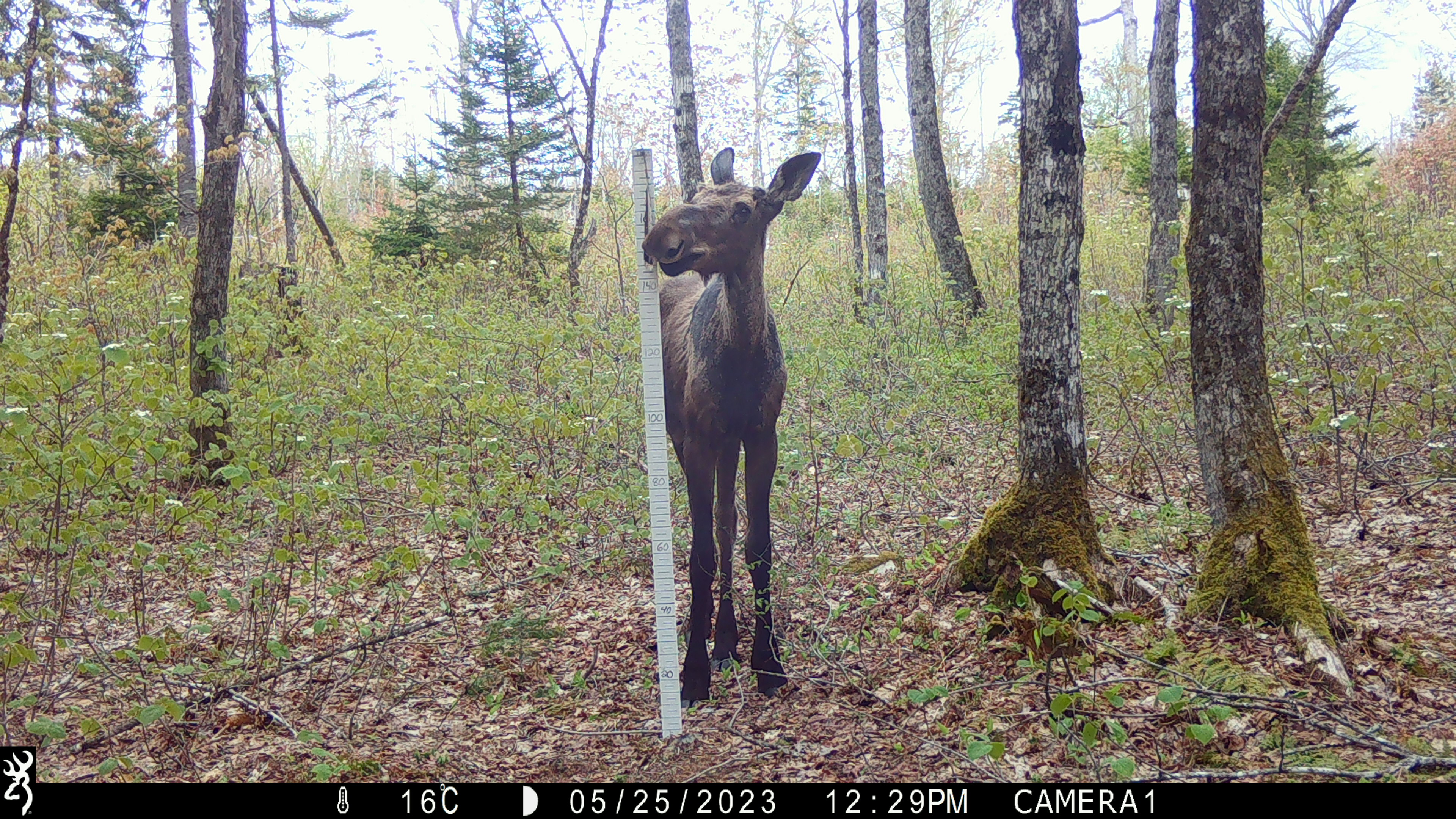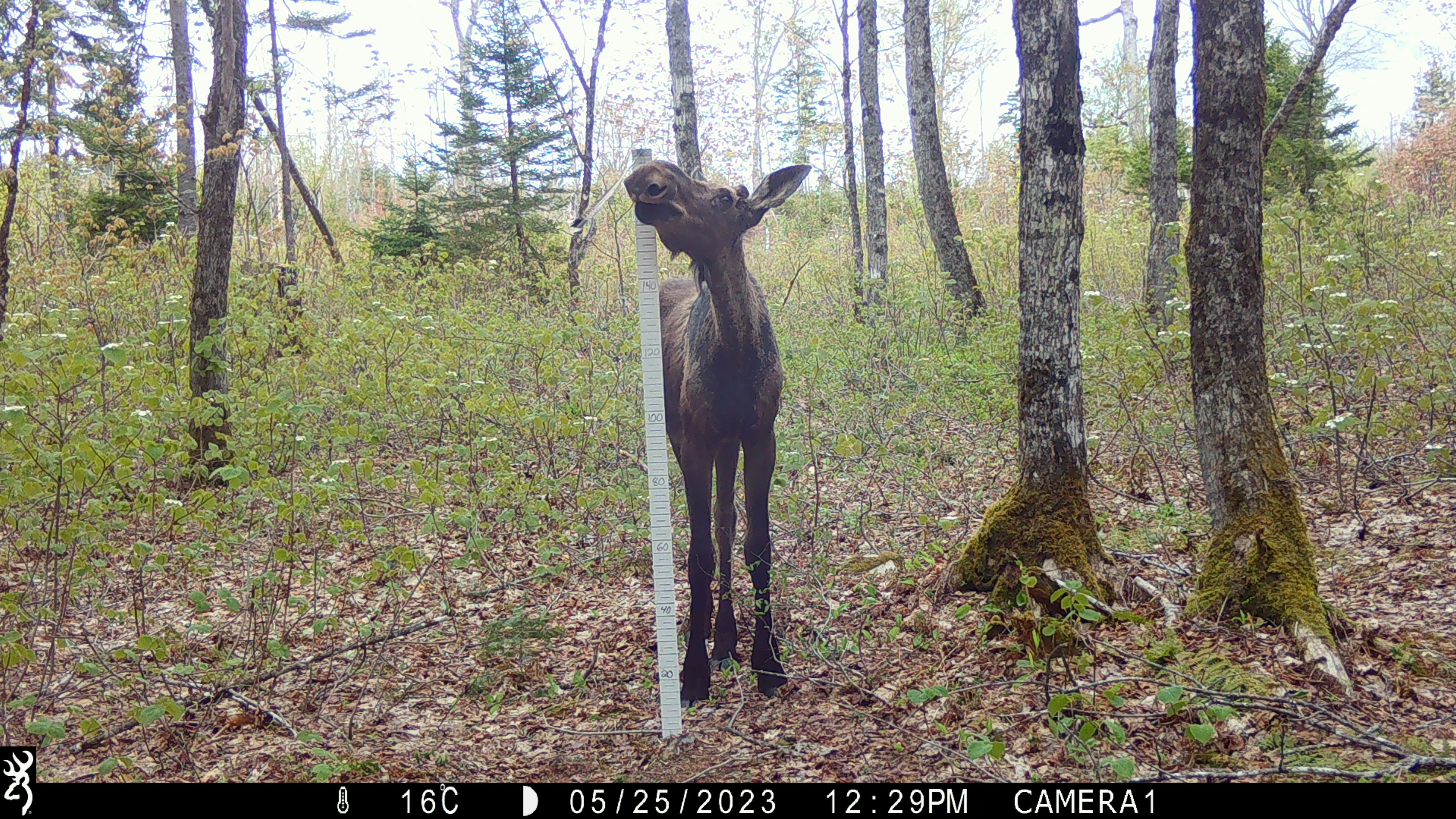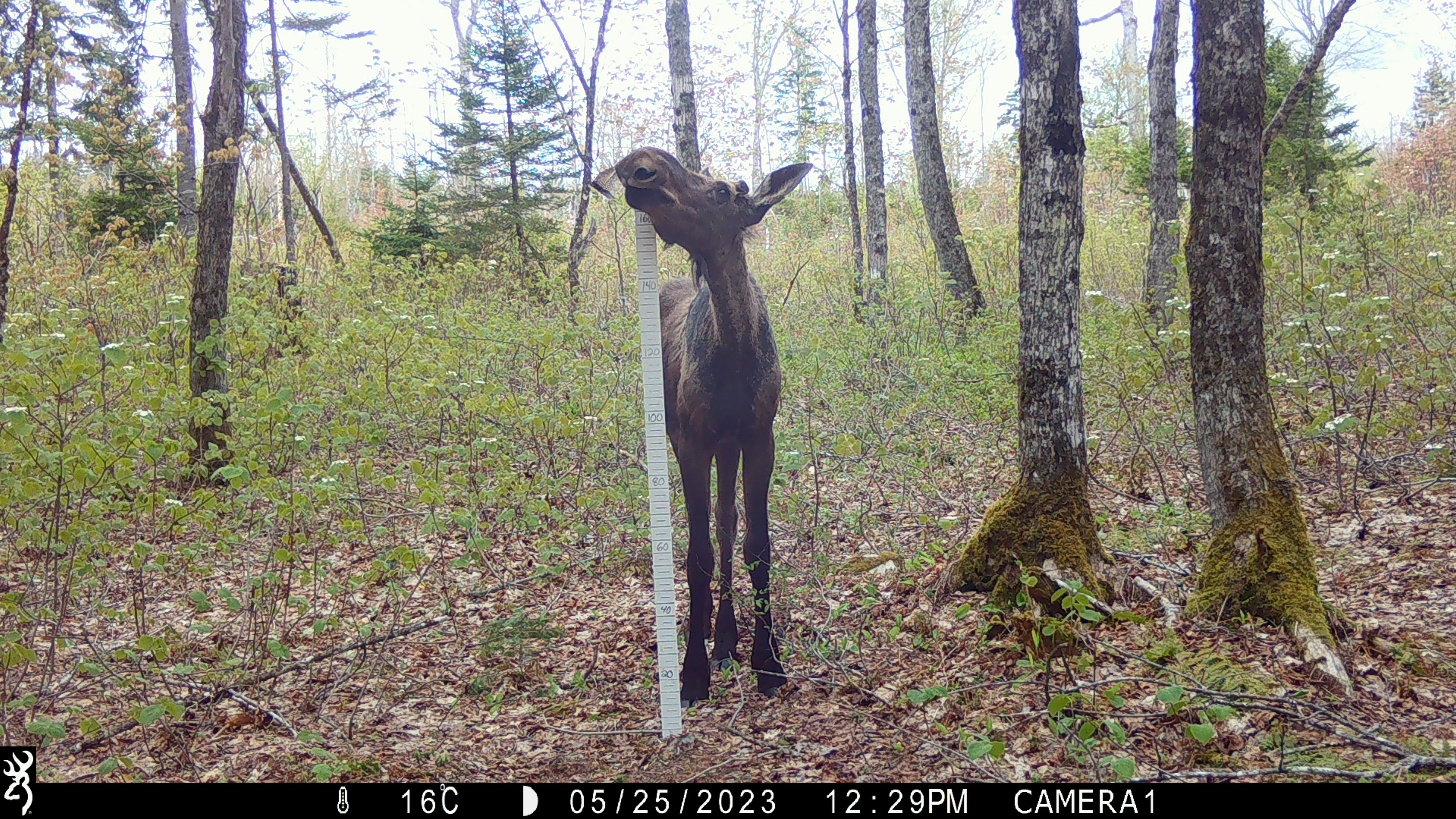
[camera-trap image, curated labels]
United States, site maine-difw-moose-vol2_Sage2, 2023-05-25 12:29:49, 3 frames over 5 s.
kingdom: Animalia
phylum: Chordata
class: Mammalia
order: Artiodactyla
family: Cervidae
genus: Alces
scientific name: Alces alces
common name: moose